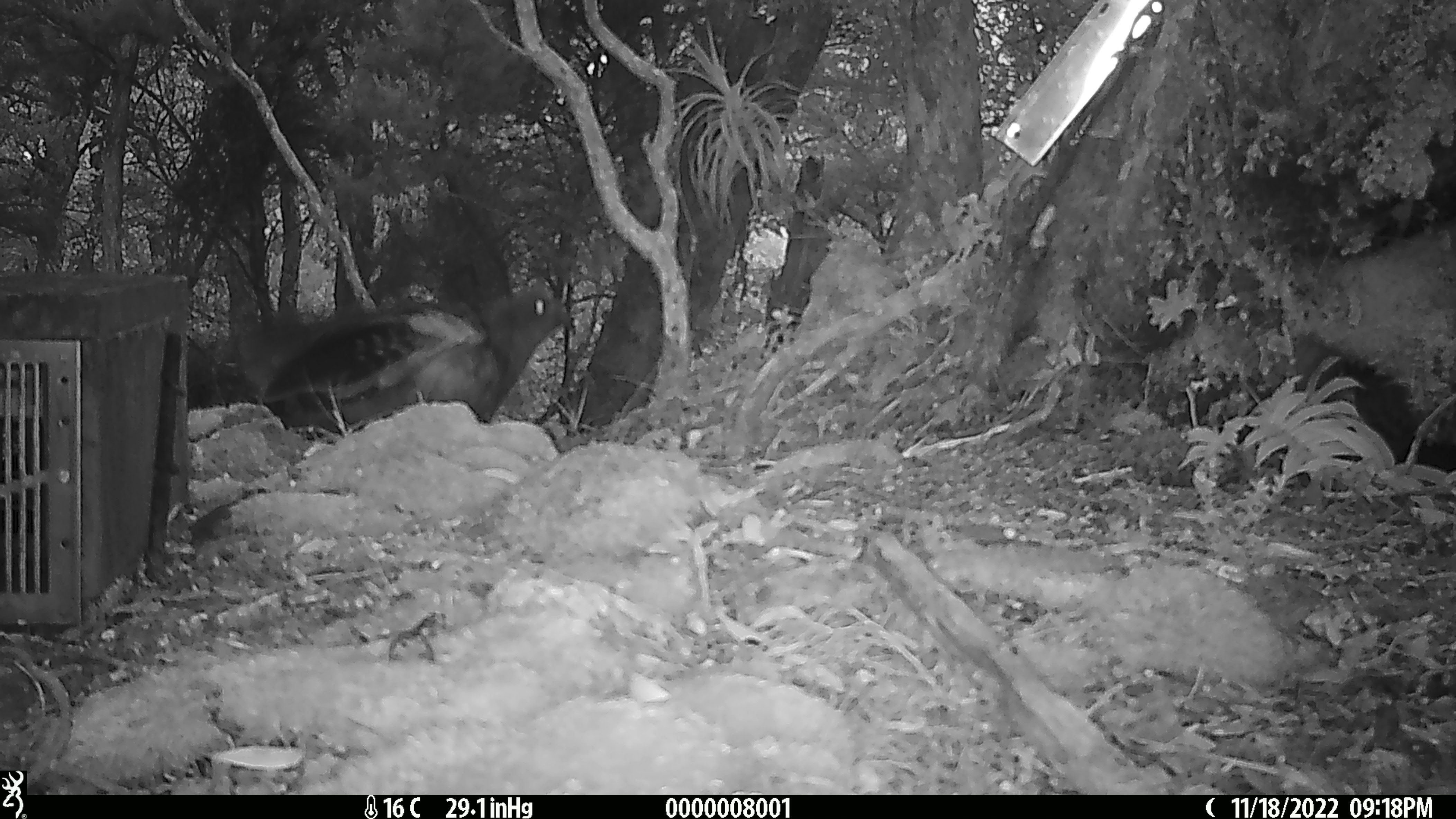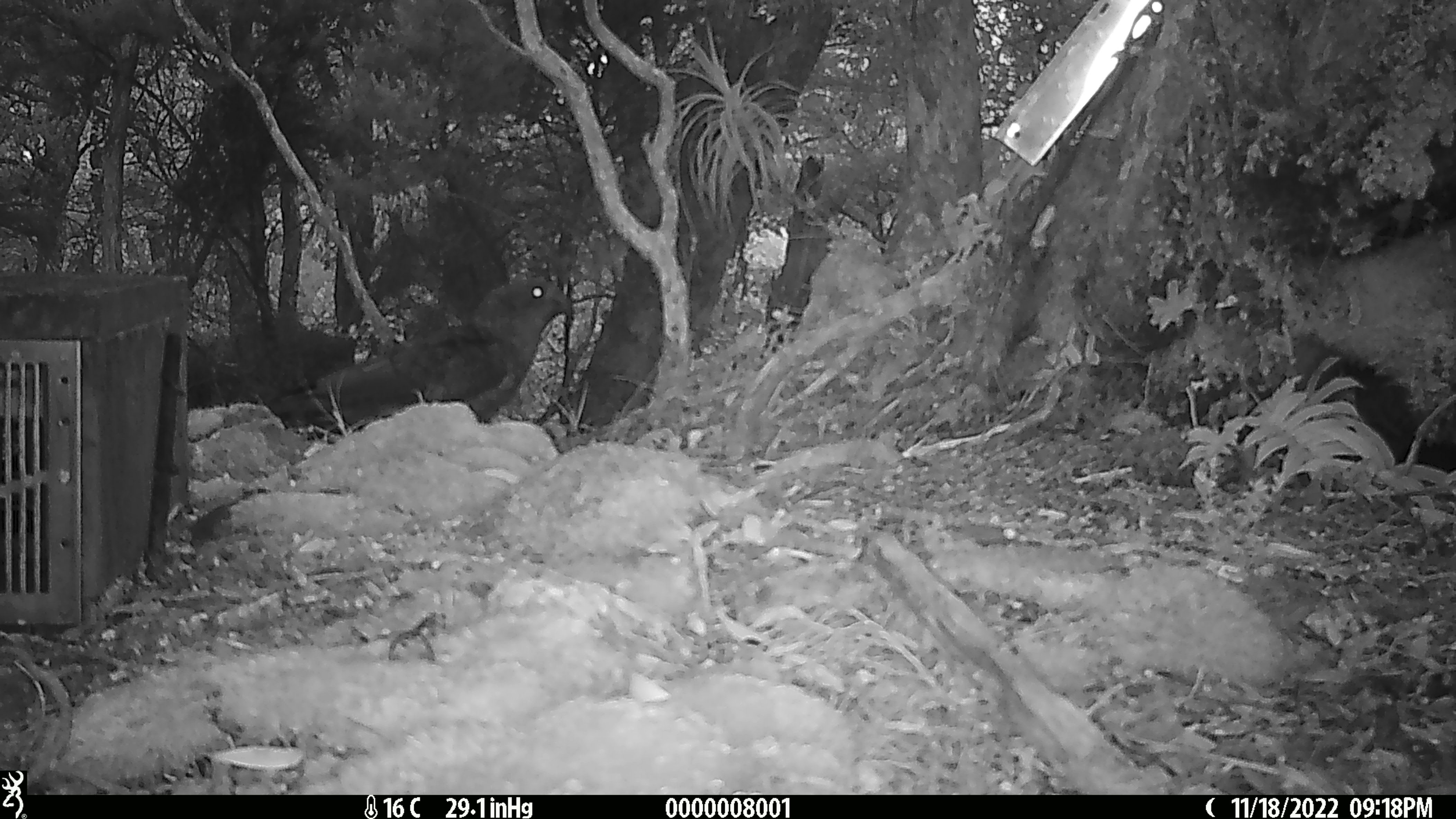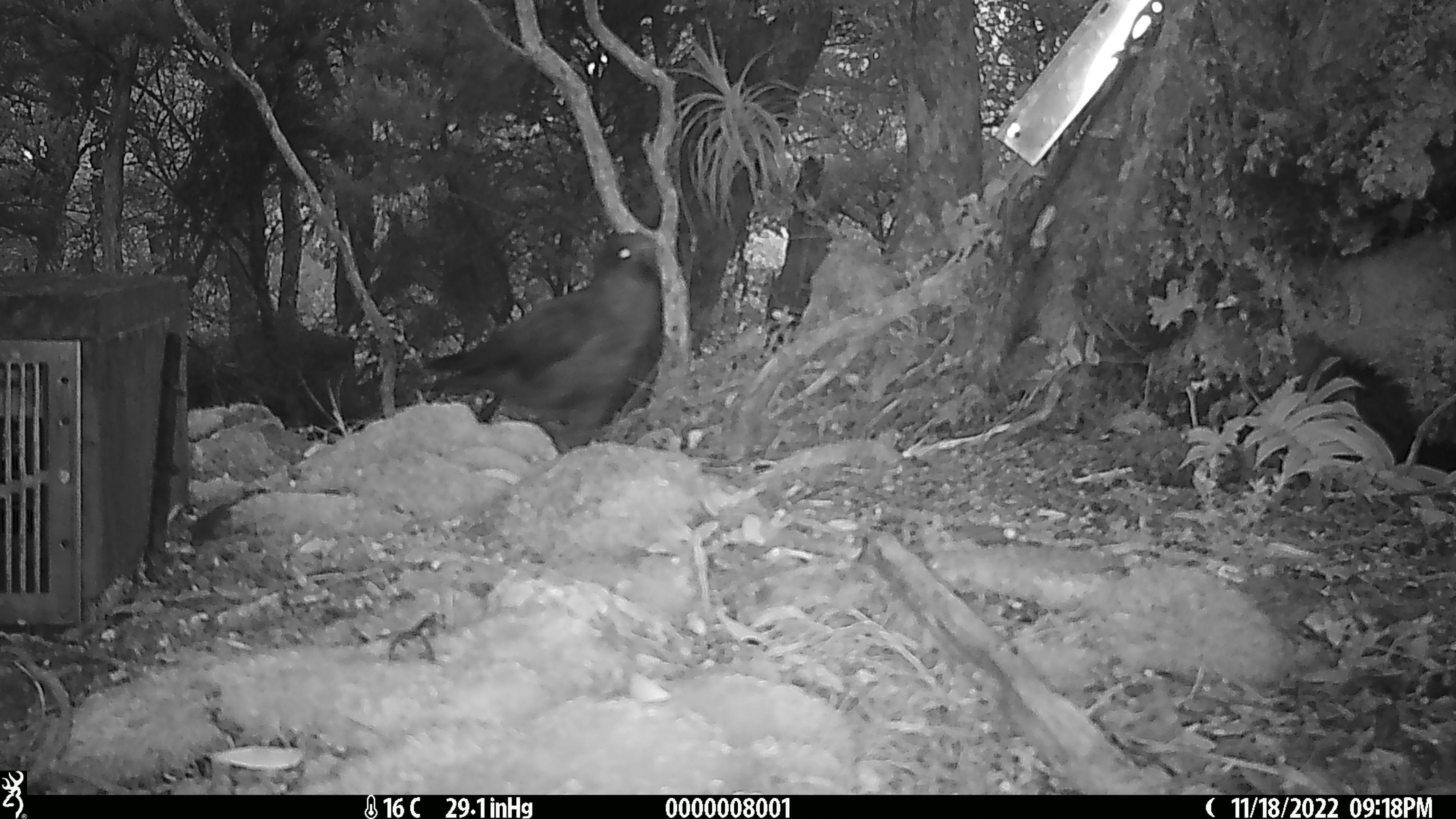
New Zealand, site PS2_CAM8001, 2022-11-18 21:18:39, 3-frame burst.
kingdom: Animalia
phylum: Chordata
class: Aves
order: Psittaciformes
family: Strigopidae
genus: Nestor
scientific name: Nestor notabilis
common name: kea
Kea (Nestor notabilis).